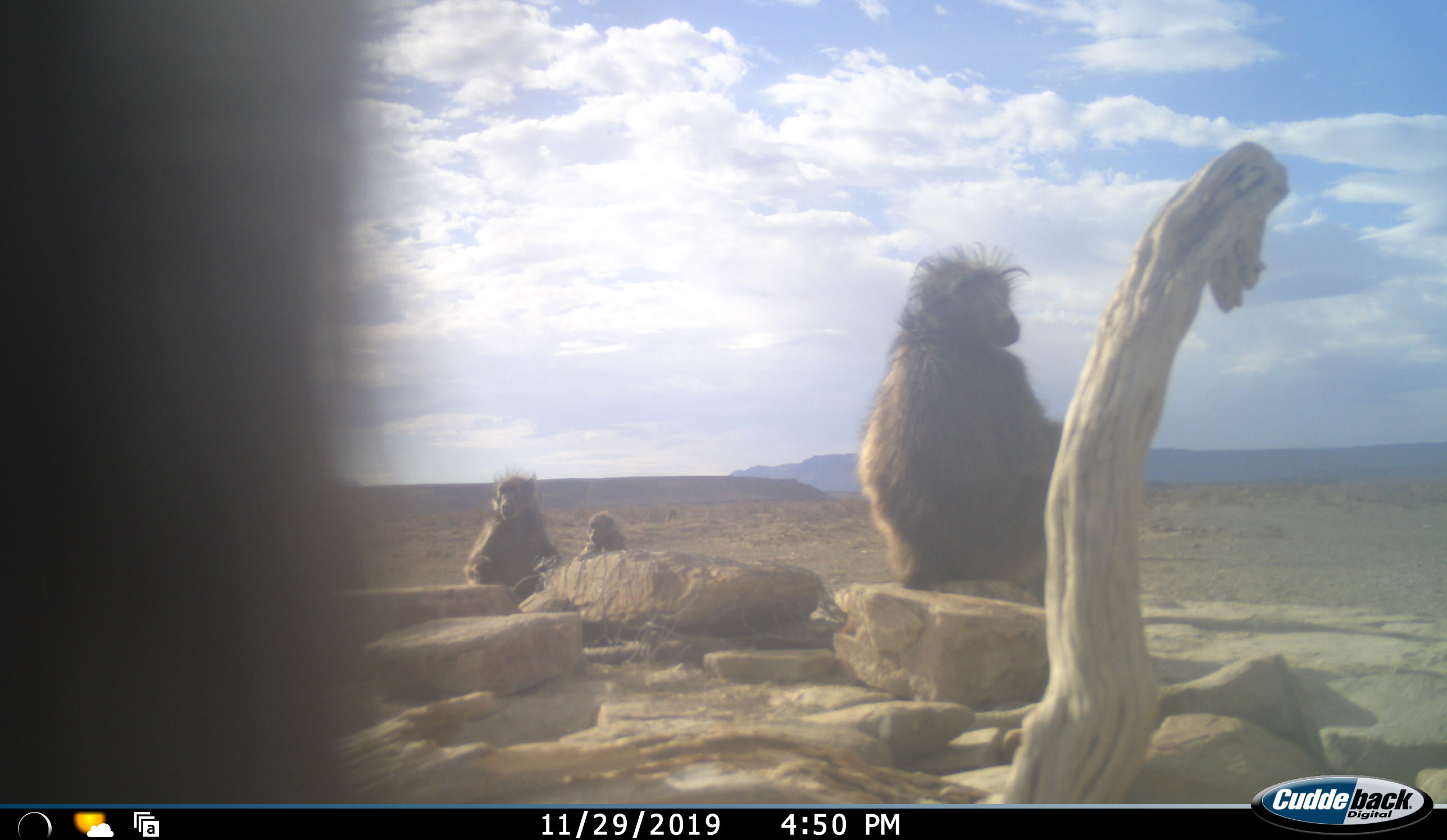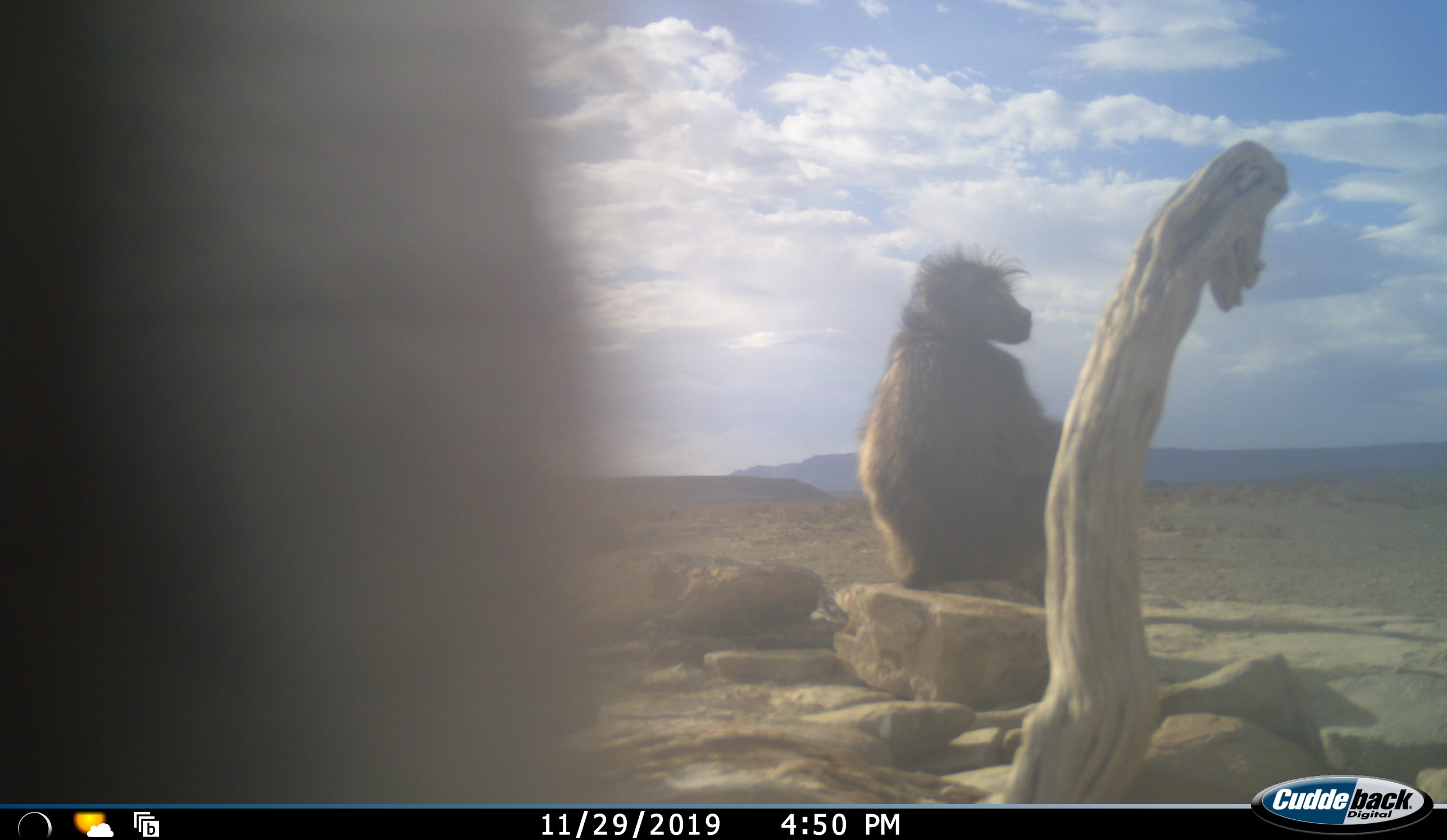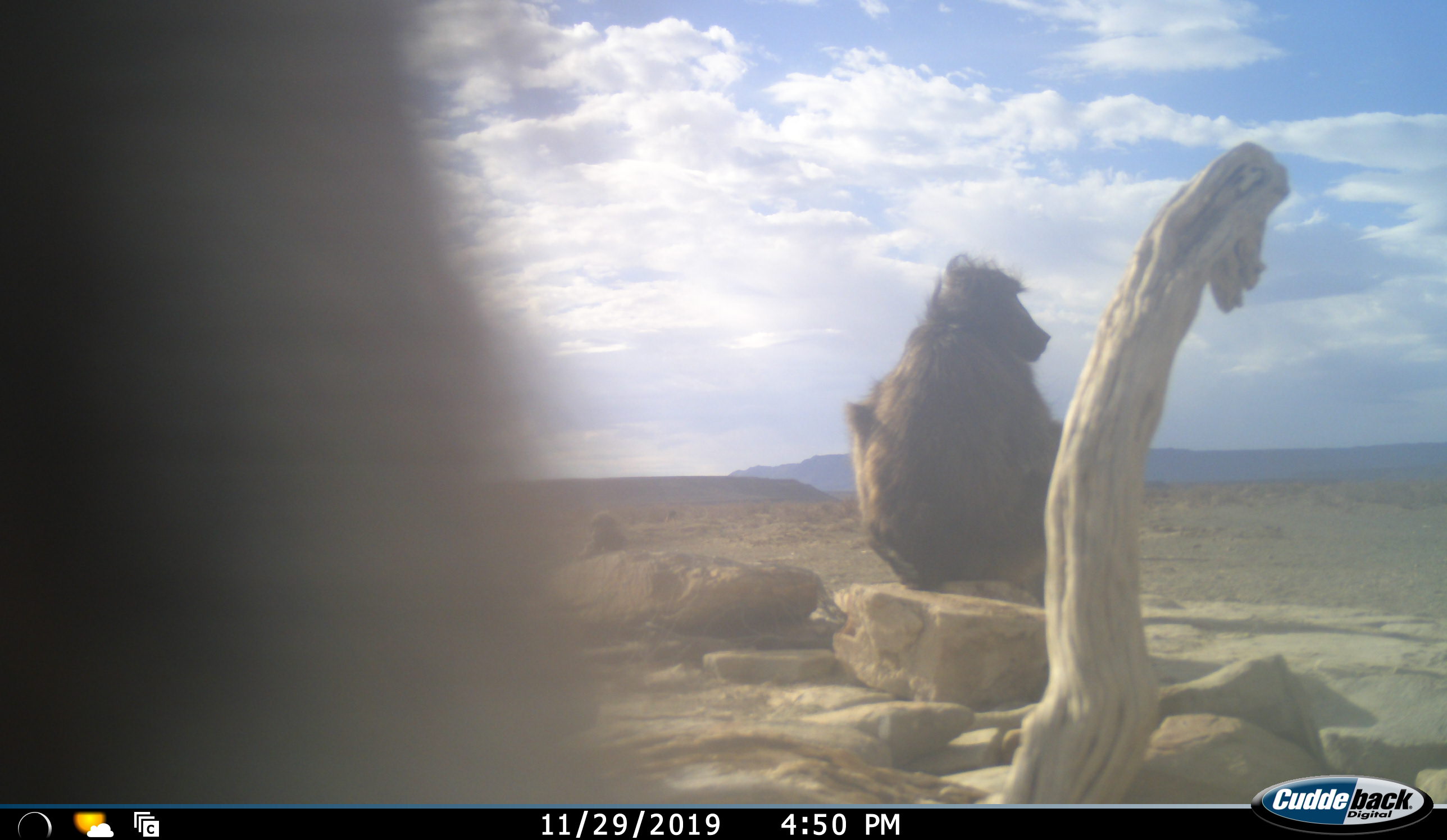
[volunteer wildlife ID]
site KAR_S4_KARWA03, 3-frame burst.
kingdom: Animalia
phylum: Chordata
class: Mammalia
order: Primates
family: Cercopithecidae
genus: Papio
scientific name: Papio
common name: baboon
Baboon (Papio), count 4. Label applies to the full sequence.